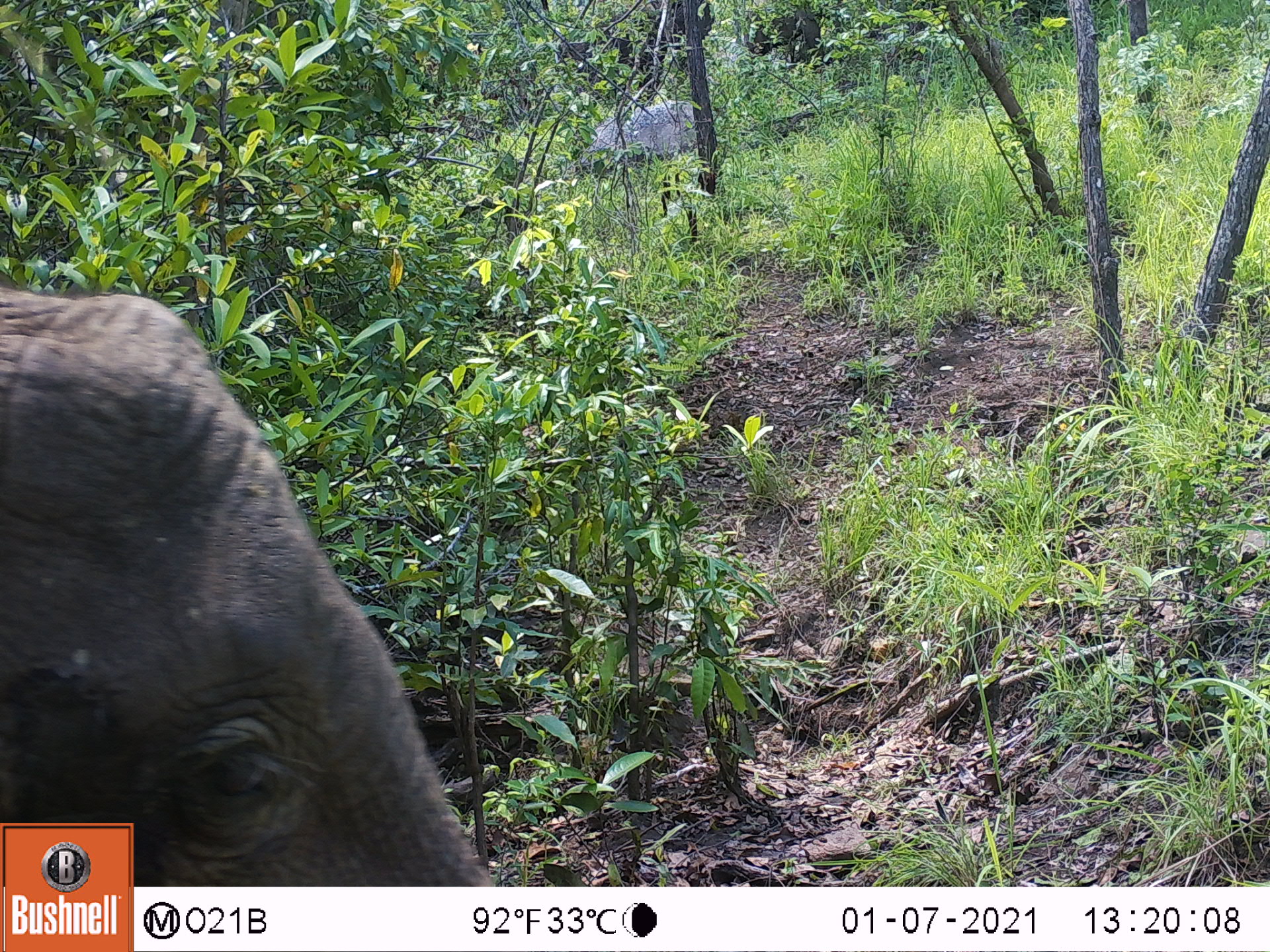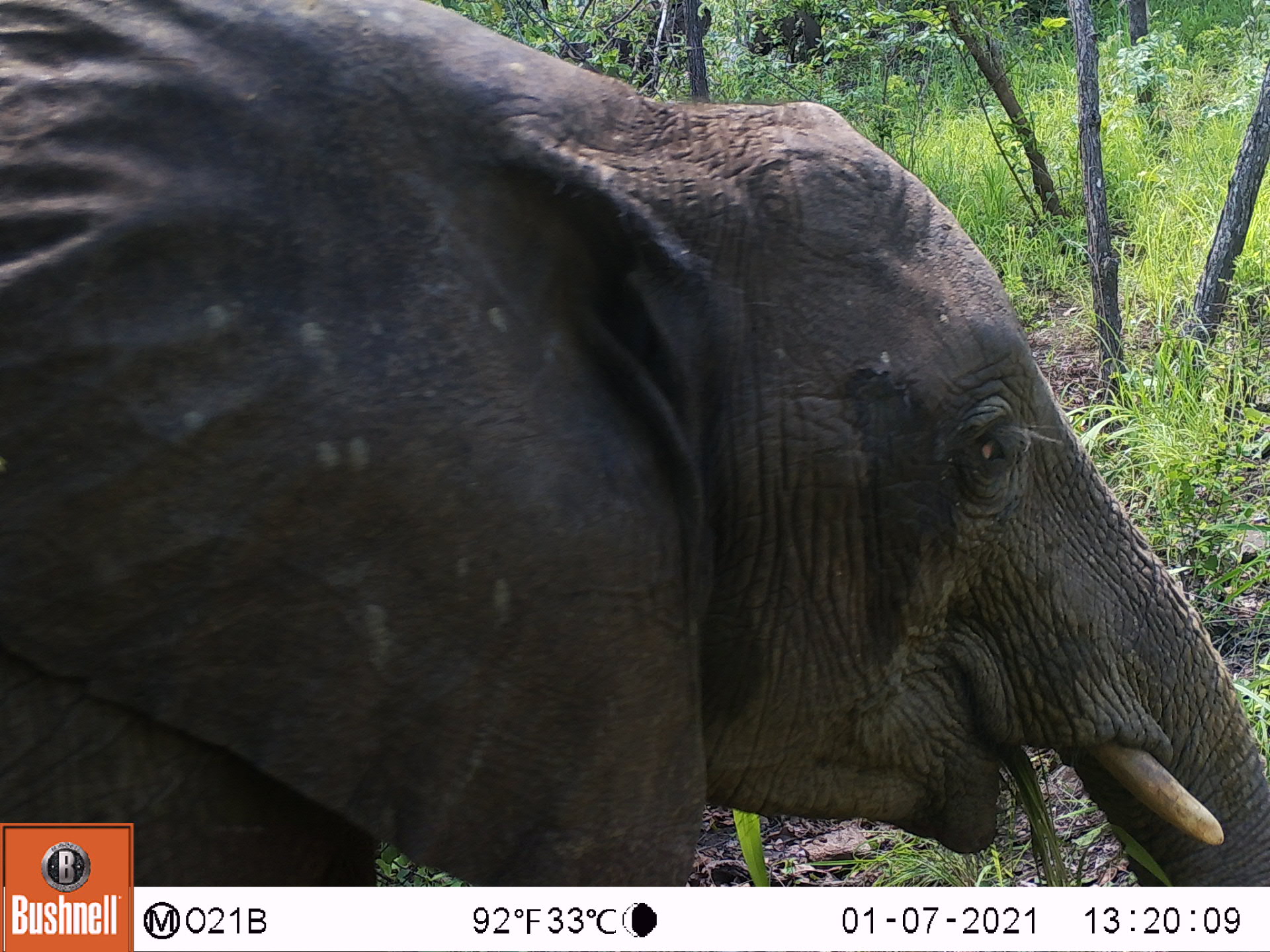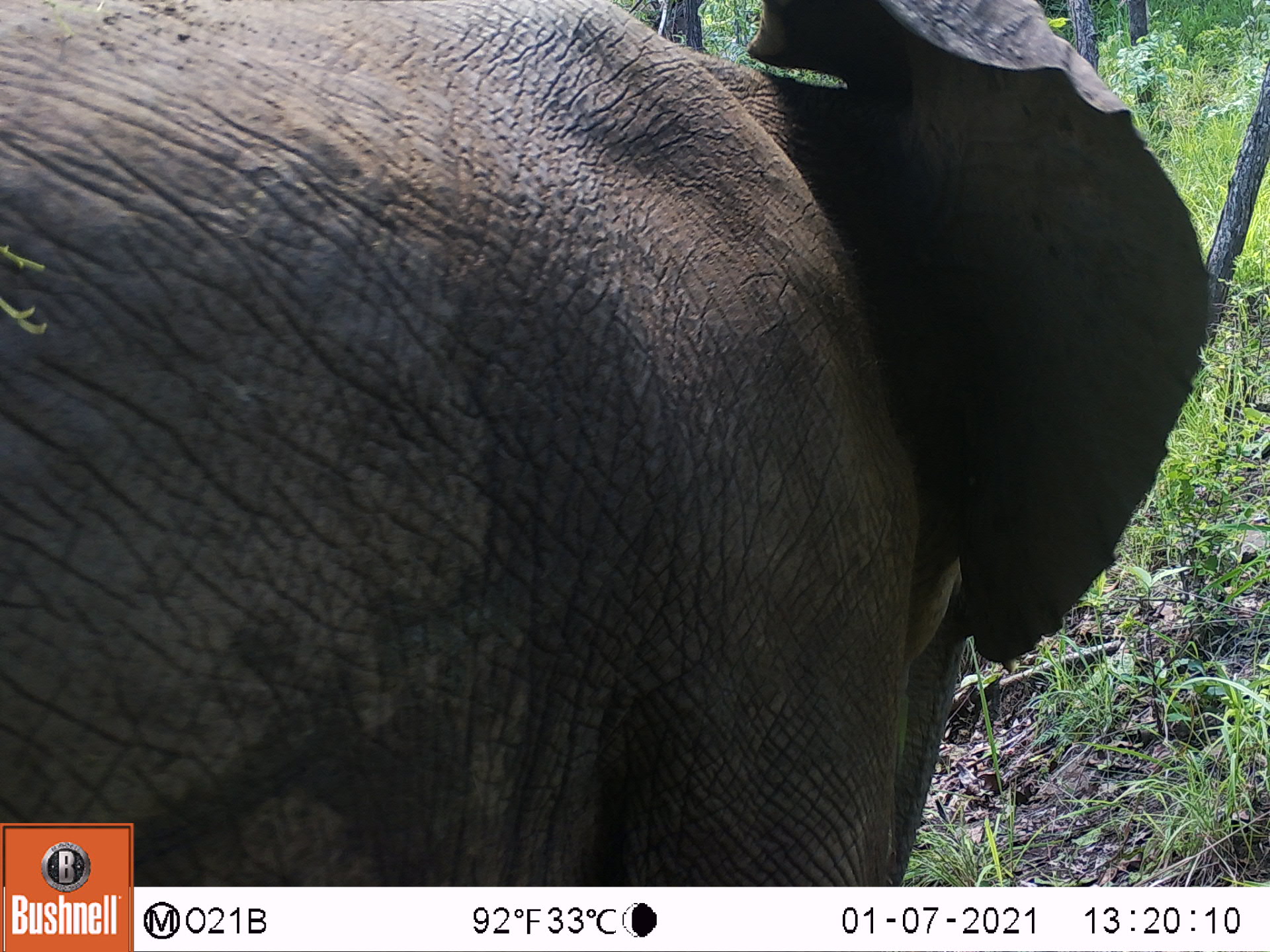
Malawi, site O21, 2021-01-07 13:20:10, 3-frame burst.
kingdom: Animalia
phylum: Chordata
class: Mammalia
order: Proboscidea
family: Elephantidae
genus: Loxodonta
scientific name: Loxodonta africana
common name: african savanna elephant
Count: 1.